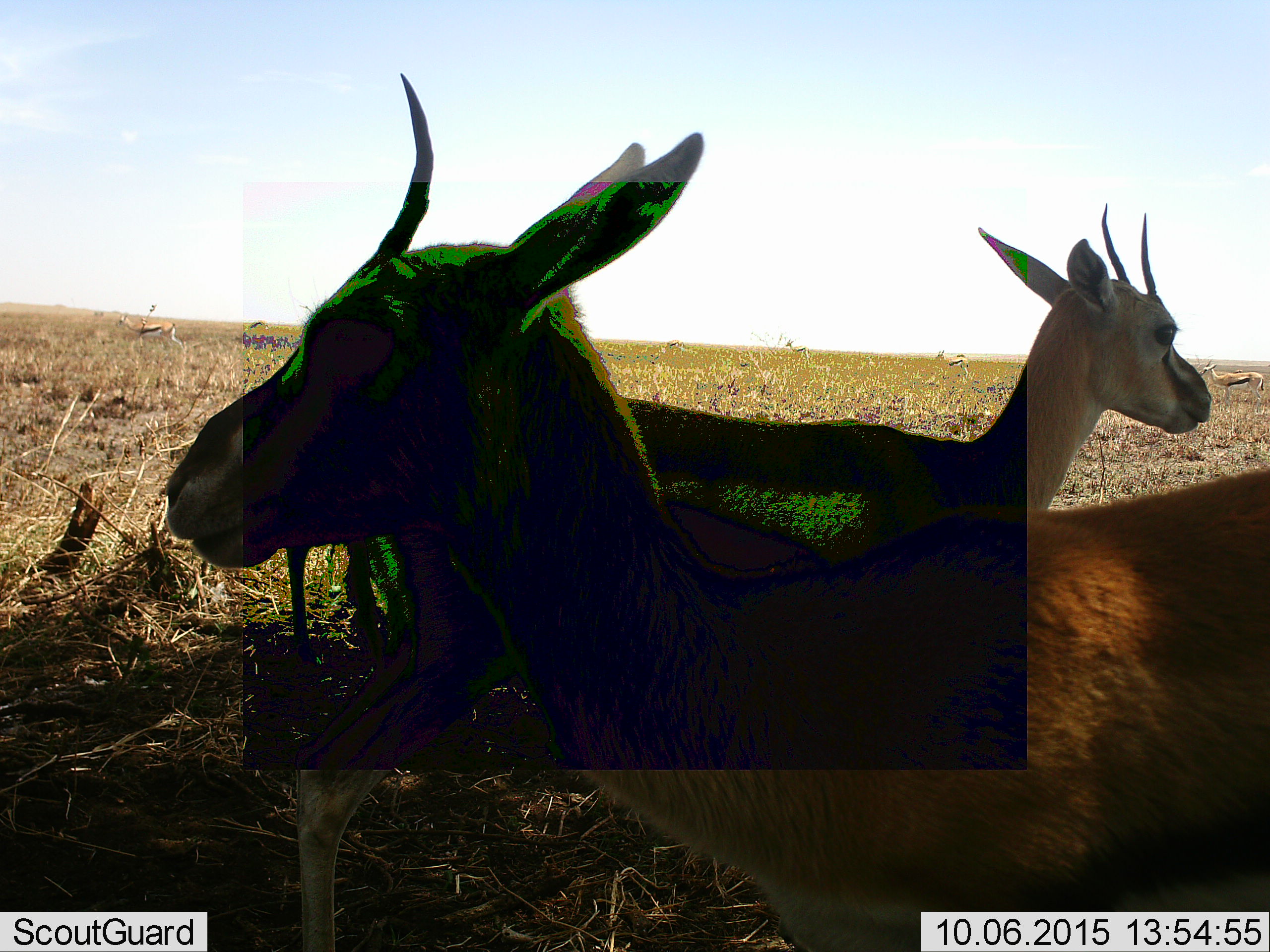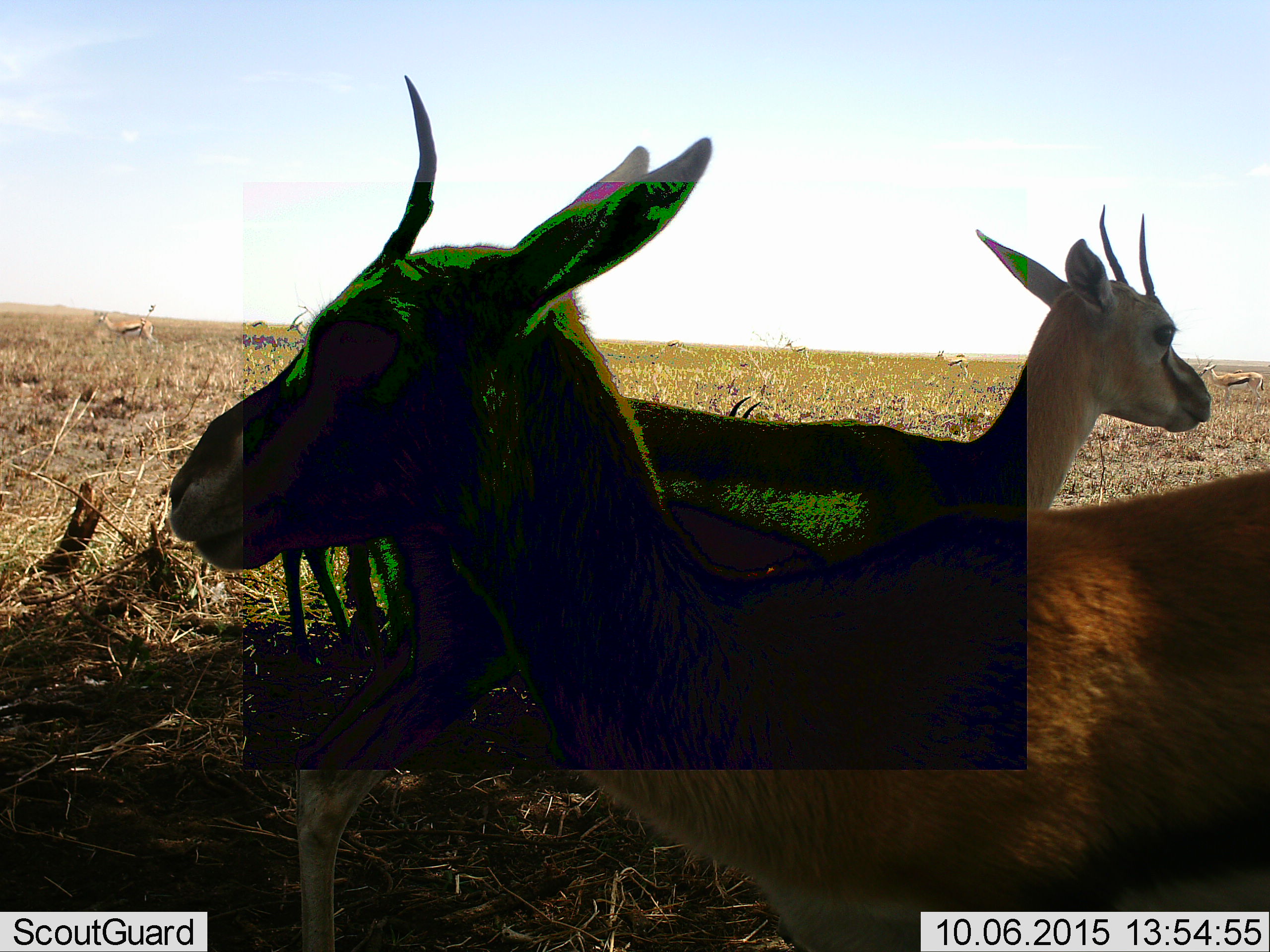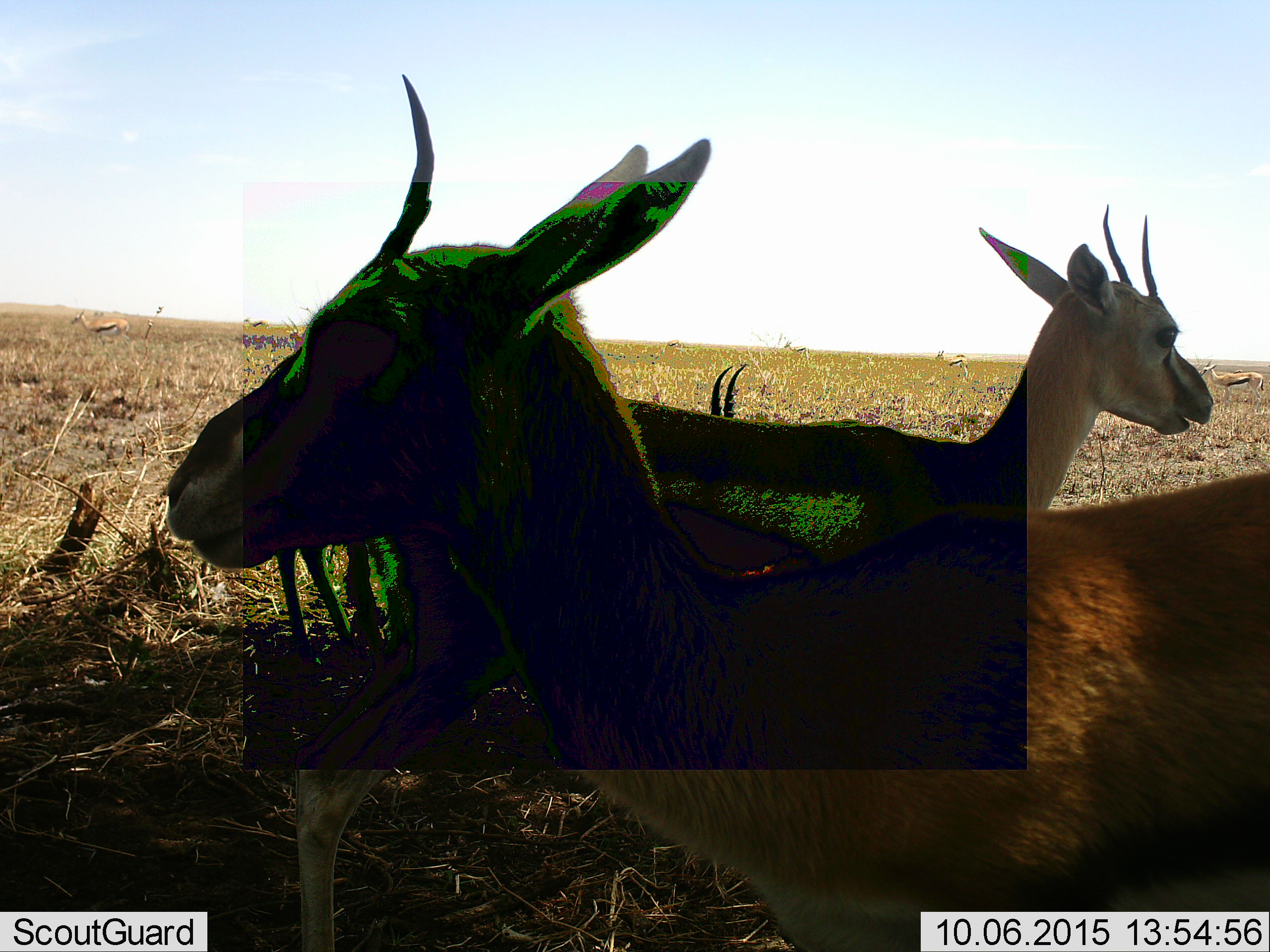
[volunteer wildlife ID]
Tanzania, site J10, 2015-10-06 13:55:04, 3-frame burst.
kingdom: Animalia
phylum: Chordata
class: Mammalia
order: Artiodactyla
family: Bovidae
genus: Eudorcas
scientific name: Eudorcas thomsonii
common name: thomson's gazelle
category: gazellethomsons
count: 8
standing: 88%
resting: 38%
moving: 38%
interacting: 12%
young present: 12%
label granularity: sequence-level